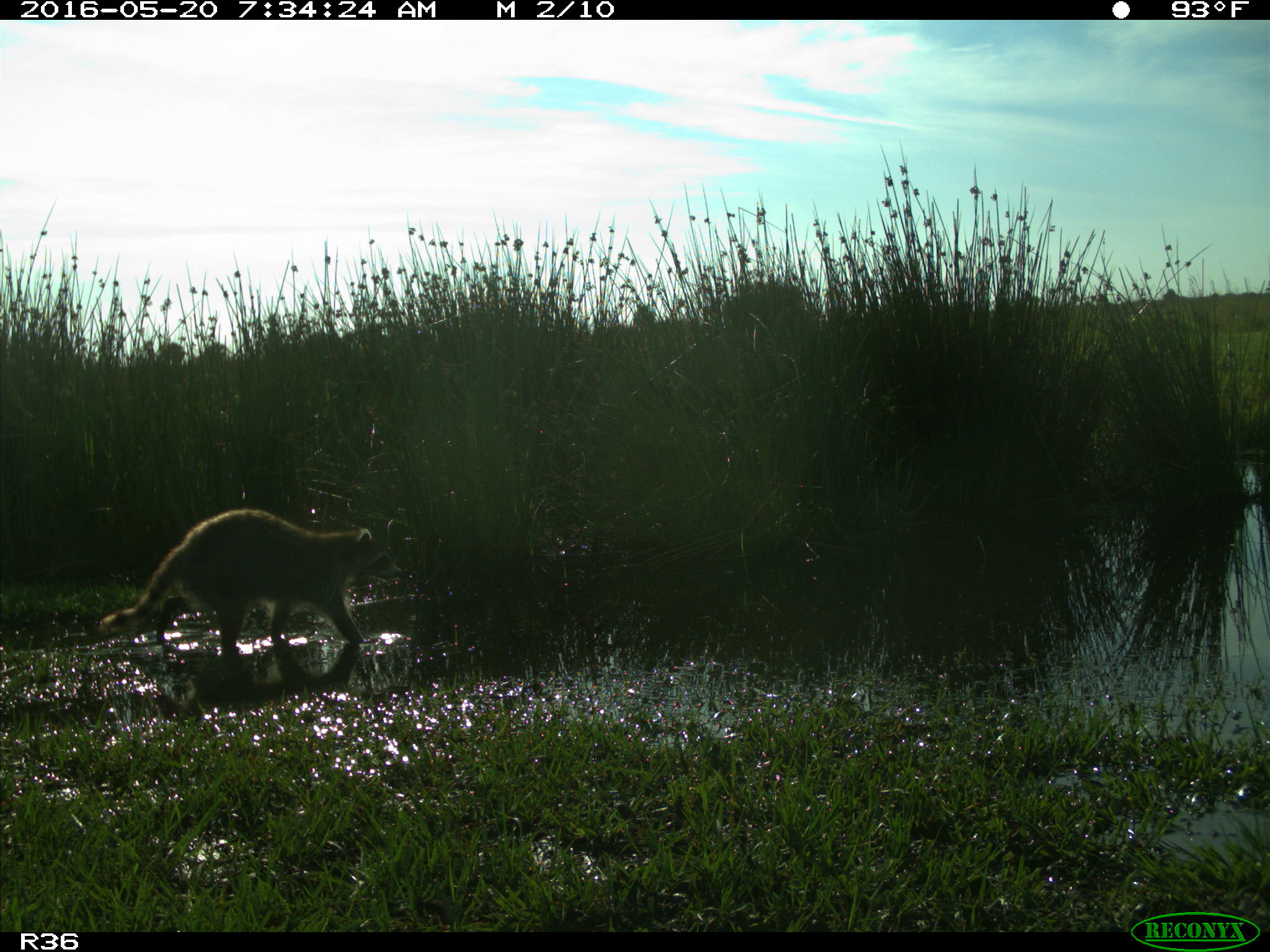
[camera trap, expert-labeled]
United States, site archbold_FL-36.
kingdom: Animalia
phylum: Chordata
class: Mammalia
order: Carnivora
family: Procyonidae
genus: Procyon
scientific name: Procyon lotor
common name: common raccoon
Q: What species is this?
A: Procyon lotor (common raccoon).